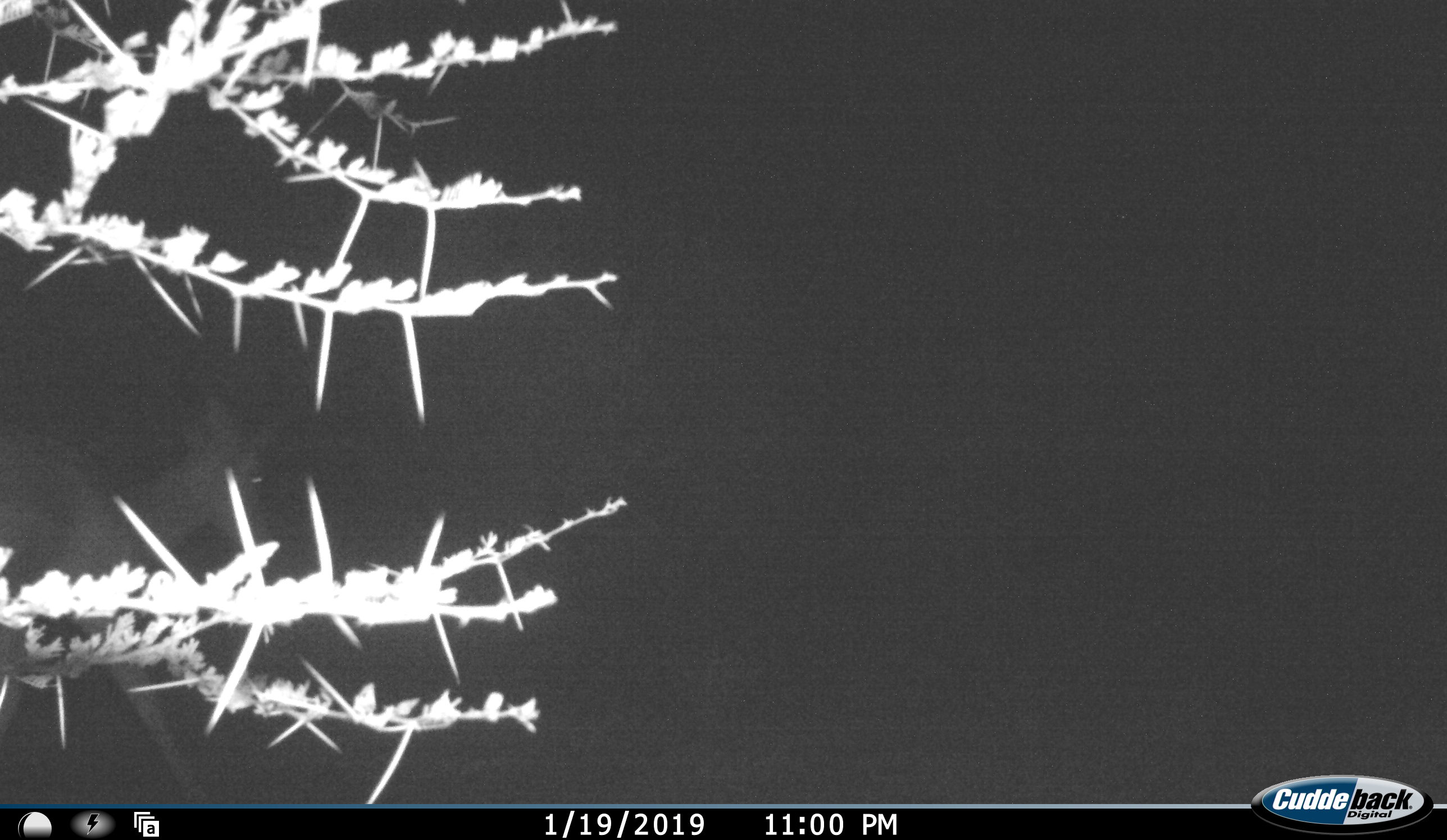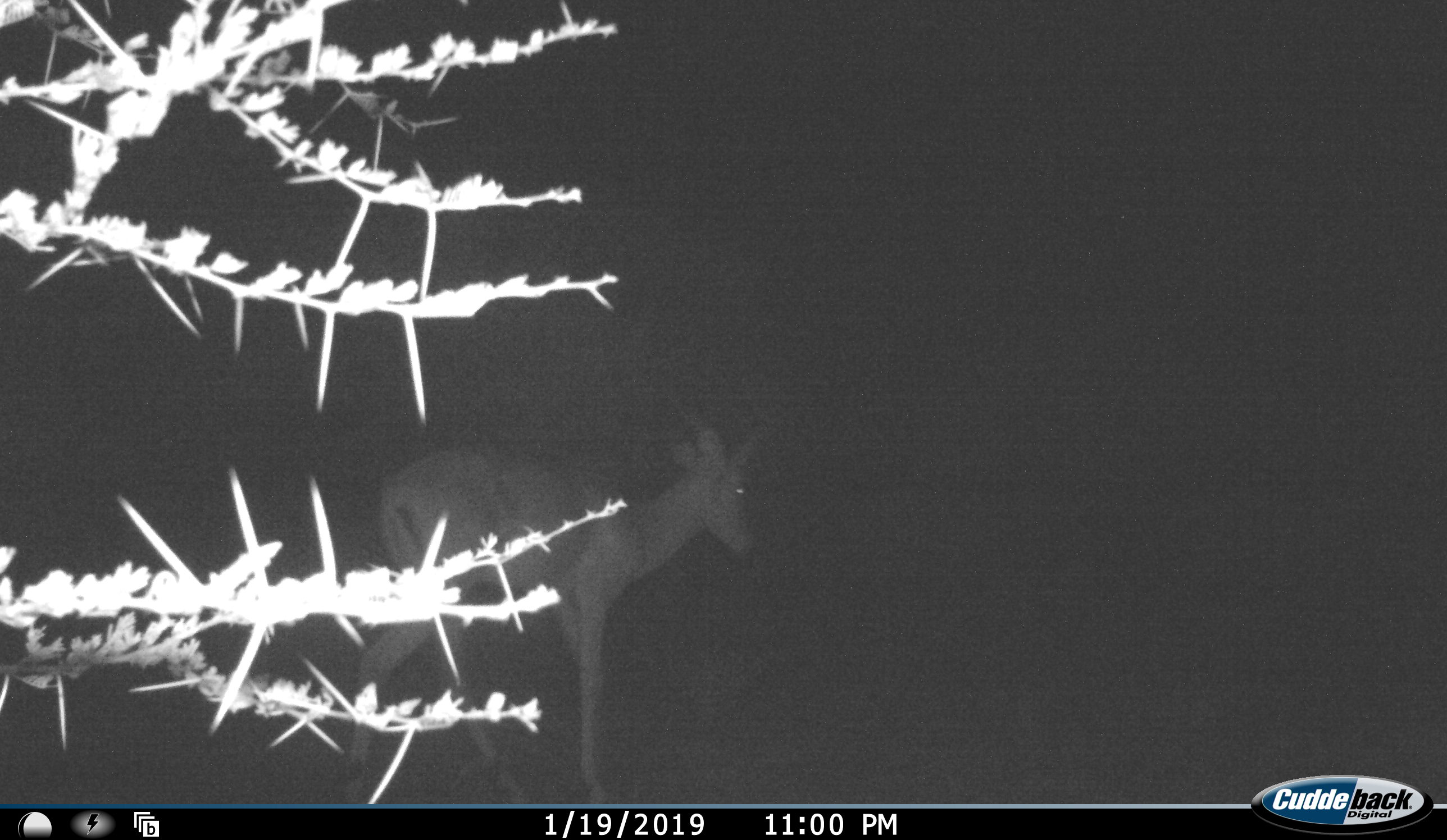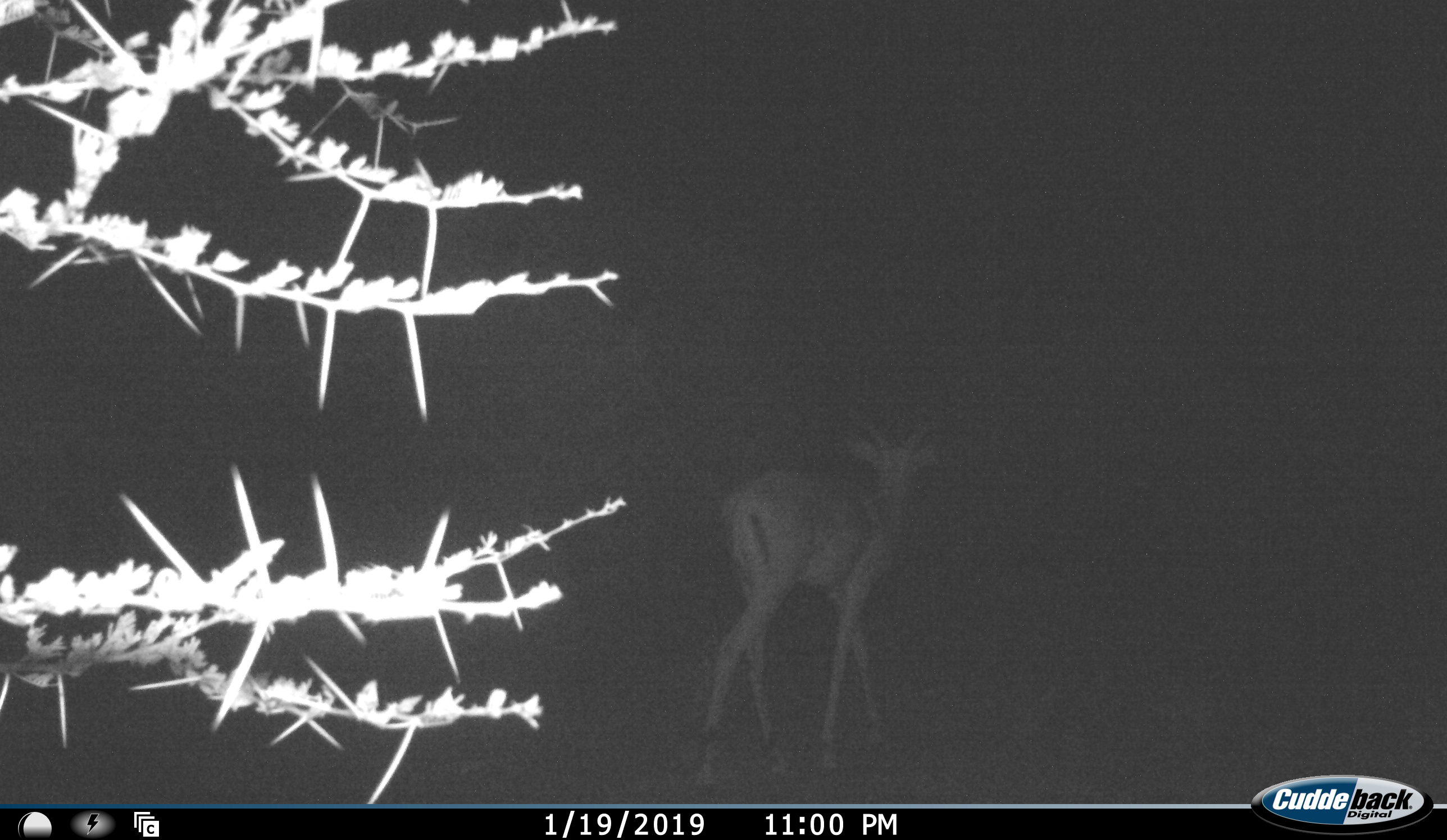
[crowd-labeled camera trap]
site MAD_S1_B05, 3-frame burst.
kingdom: Animalia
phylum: Chordata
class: Mammalia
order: Artiodactyla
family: Bovidae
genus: Aepyceros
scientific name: Aepyceros melampus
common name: impala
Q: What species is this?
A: Impala (Aepyceros melampus).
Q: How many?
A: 1.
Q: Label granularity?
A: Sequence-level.